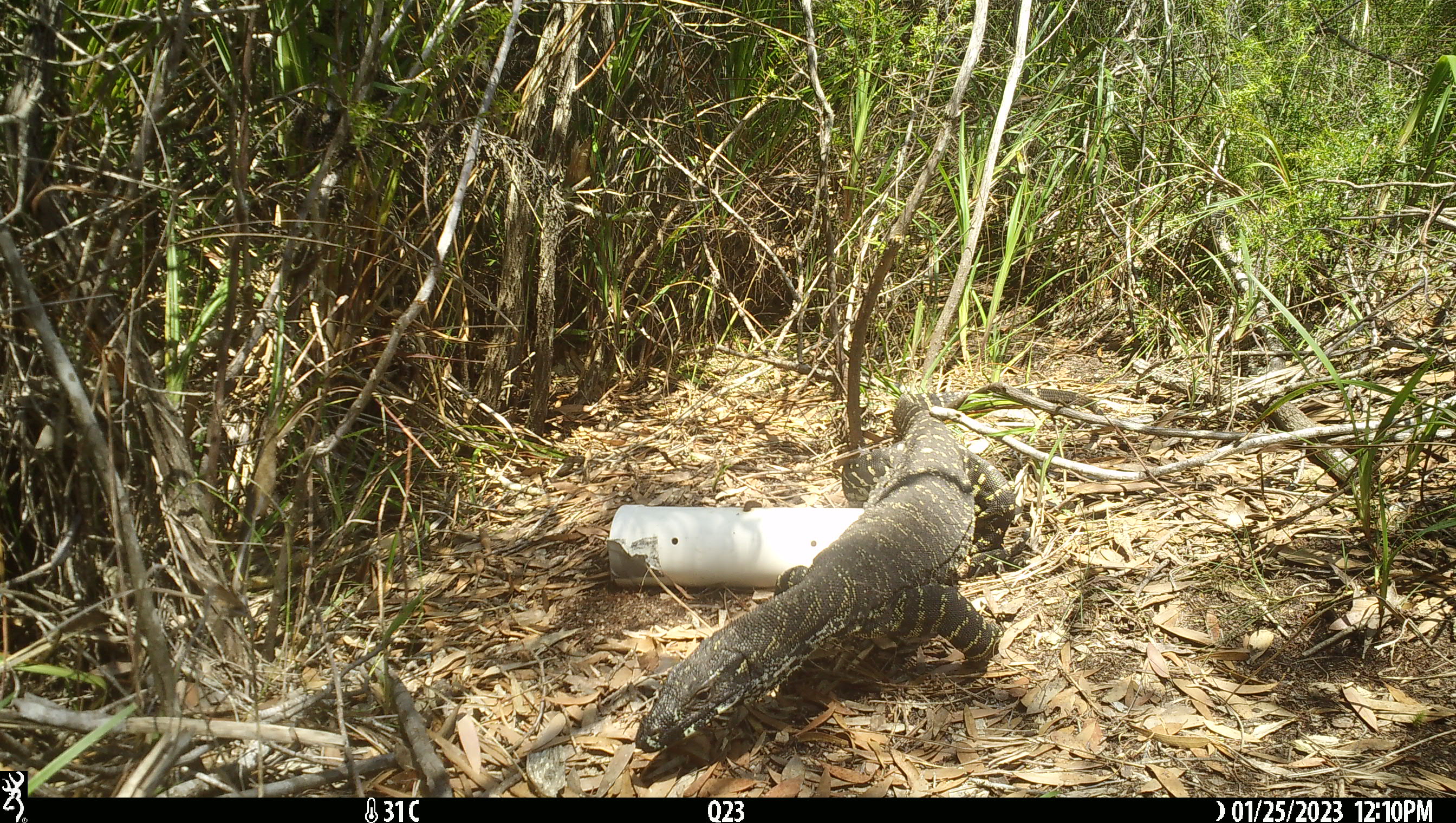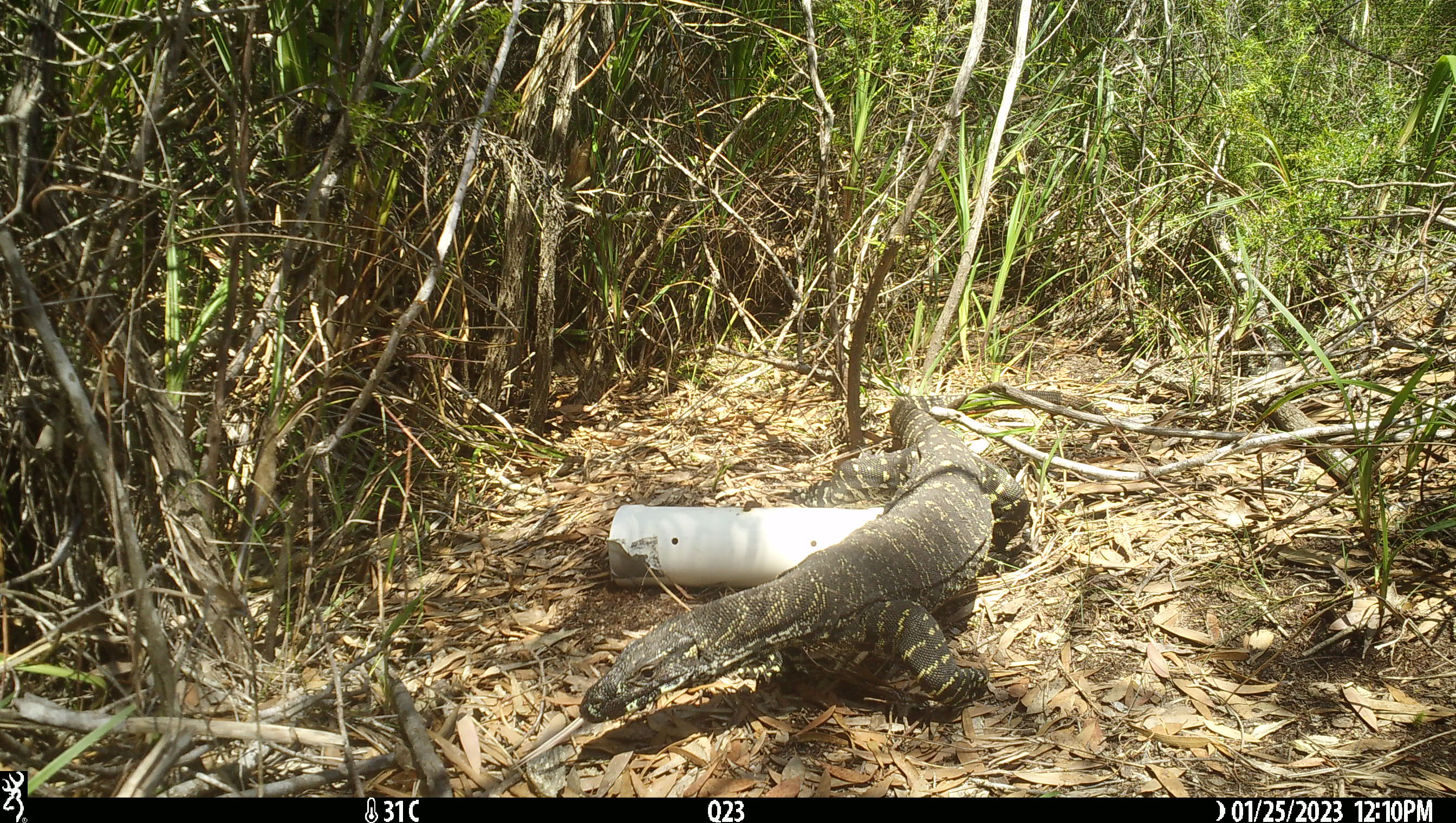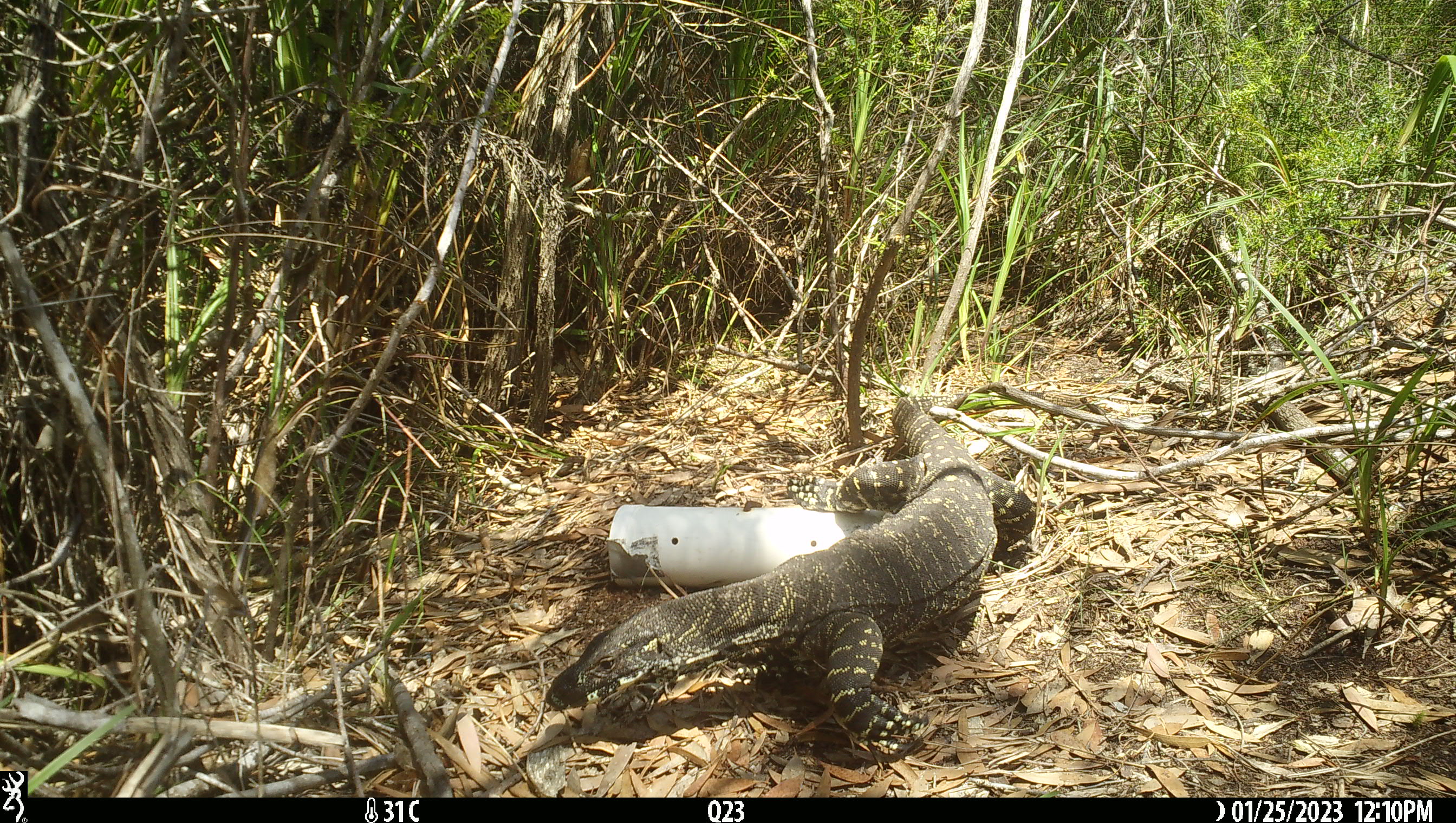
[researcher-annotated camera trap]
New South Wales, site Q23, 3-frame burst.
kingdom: Animalia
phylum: Chordata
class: Reptilia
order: Squamata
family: Varanidae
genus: Varanus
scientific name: Varanus varius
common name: lace monitor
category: goanna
Goanna (lace monitor) (Varanus varius).